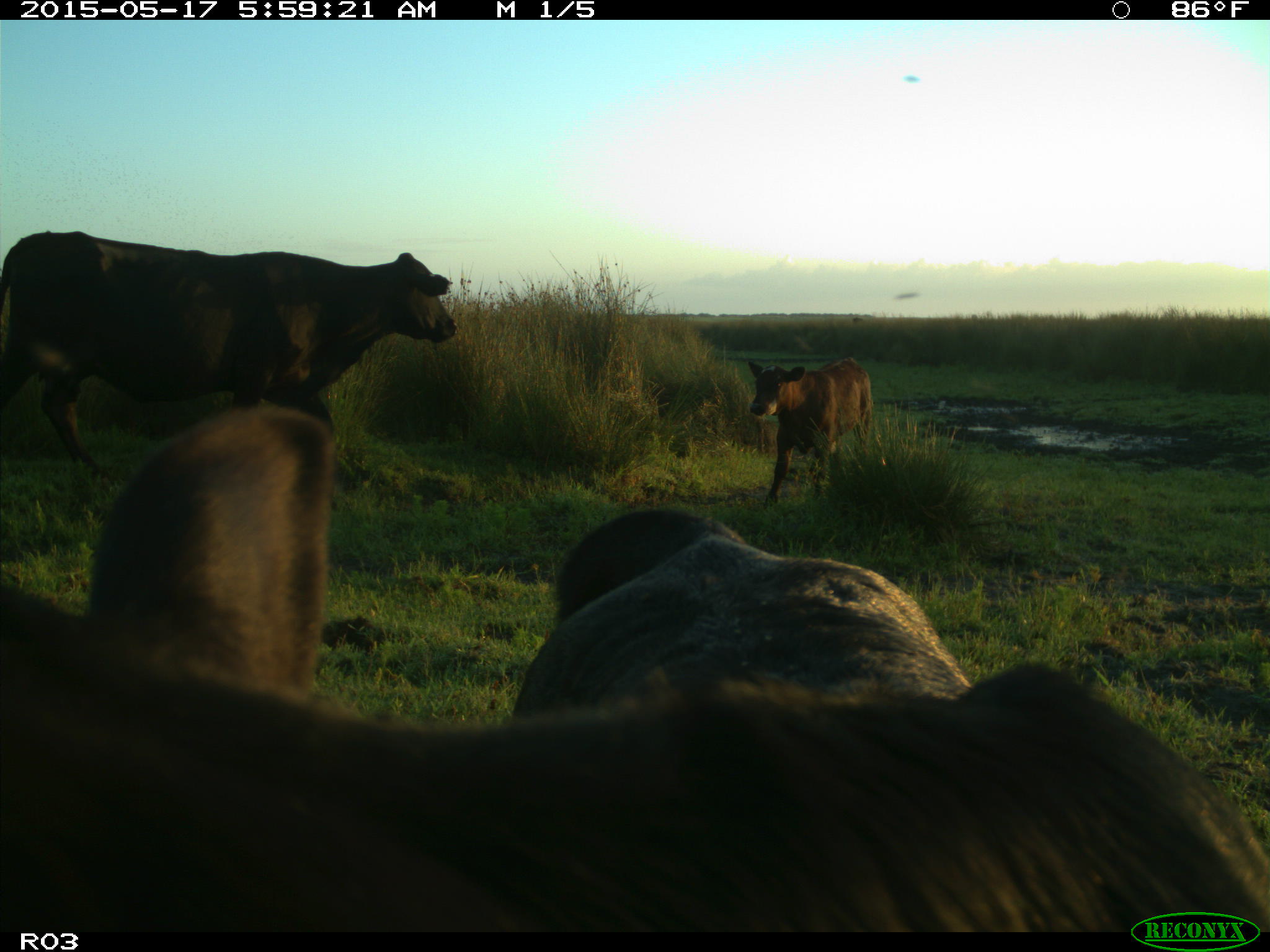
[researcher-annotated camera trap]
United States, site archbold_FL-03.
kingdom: Animalia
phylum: Chordata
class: Mammalia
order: Artiodactyla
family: Bovidae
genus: Bos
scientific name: Bos taurus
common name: domestic cow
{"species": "Bos taurus (domestic cow)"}